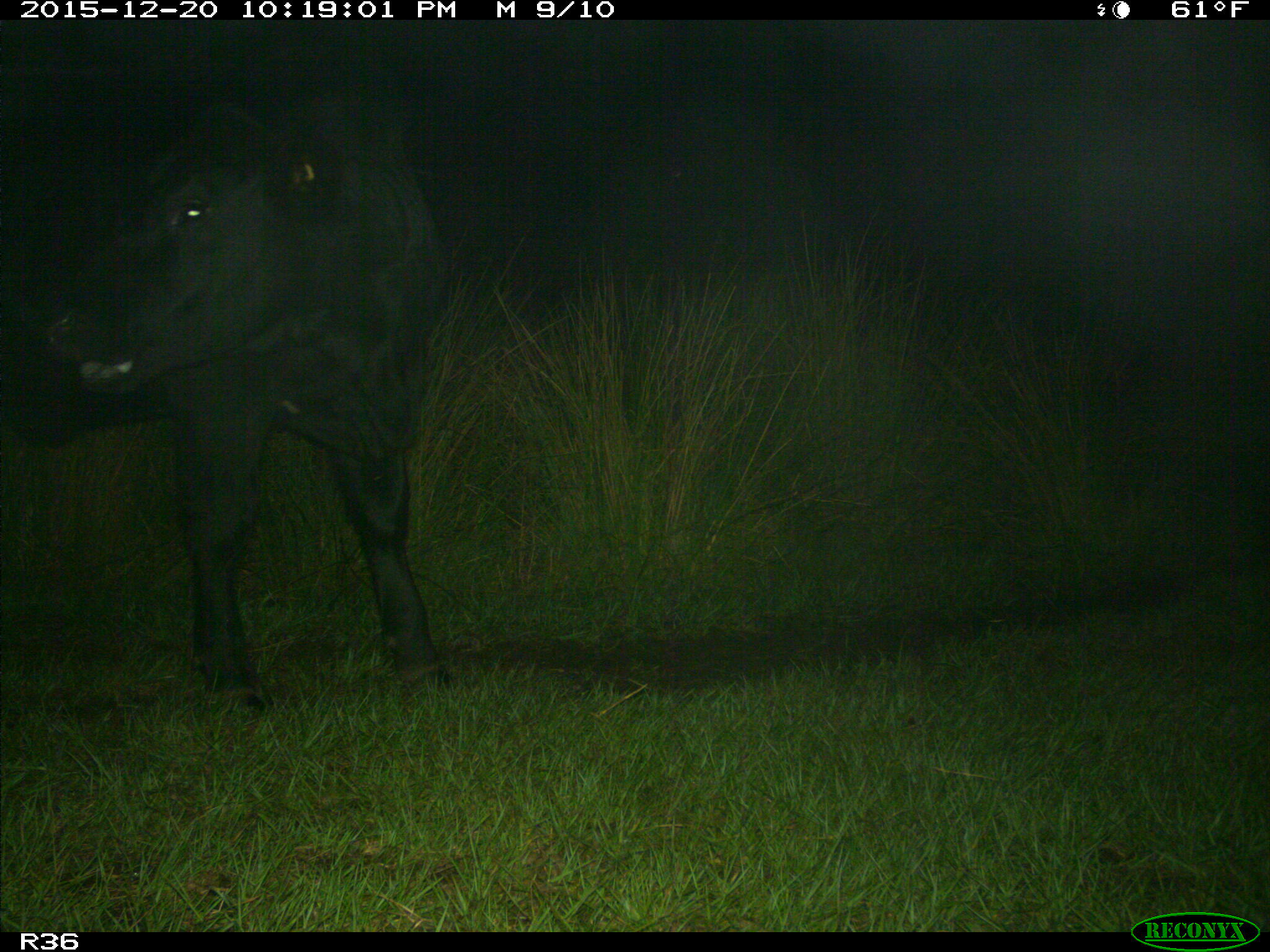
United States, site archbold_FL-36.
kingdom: Animalia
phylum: Chordata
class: Mammalia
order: Artiodactyla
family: Bovidae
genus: Bos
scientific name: Bos taurus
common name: domestic cow